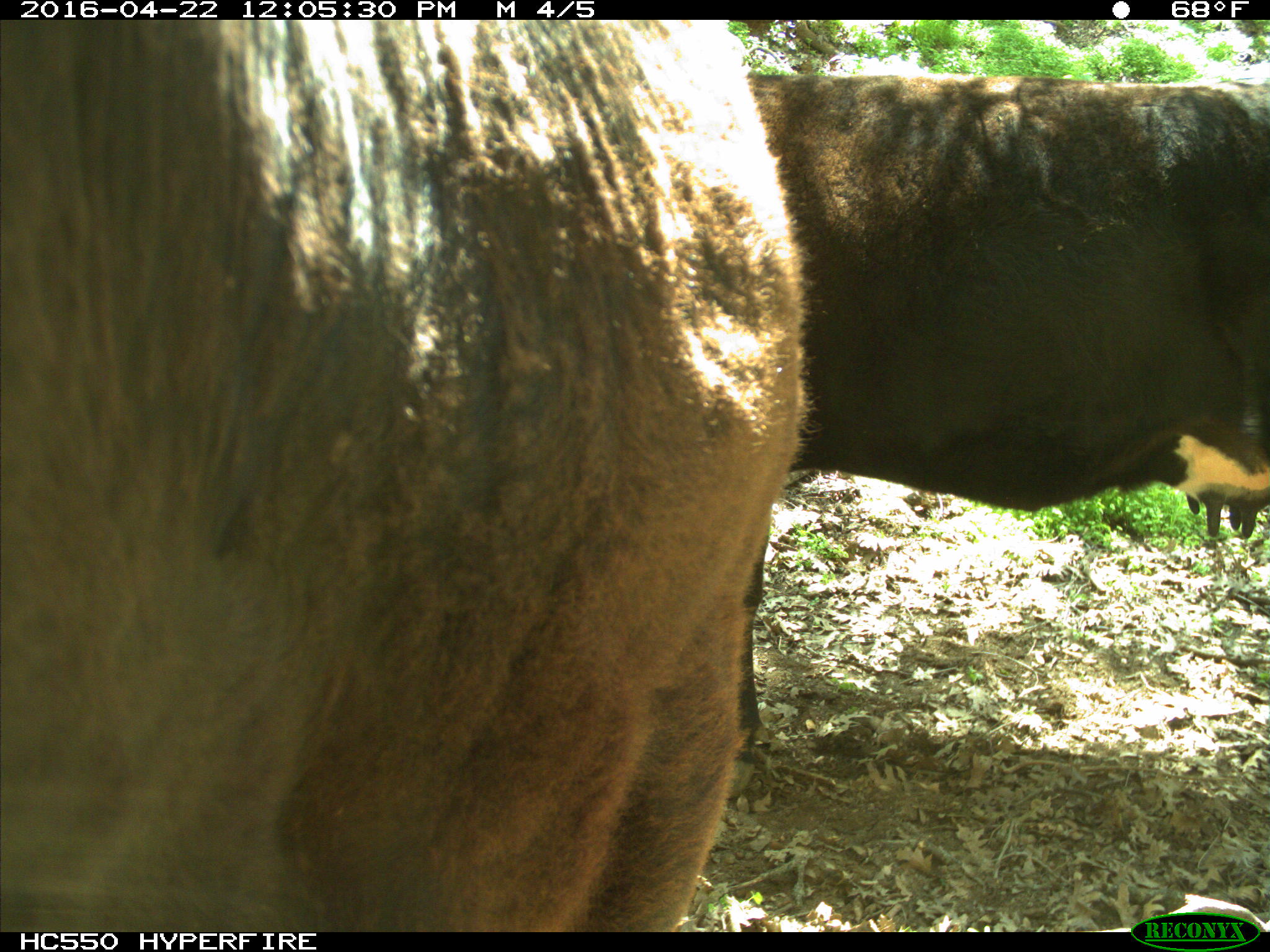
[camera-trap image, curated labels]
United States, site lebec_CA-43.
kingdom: Animalia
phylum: Chordata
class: Mammalia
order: Artiodactyla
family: Bovidae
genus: Bos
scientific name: Bos taurus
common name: domestic cow